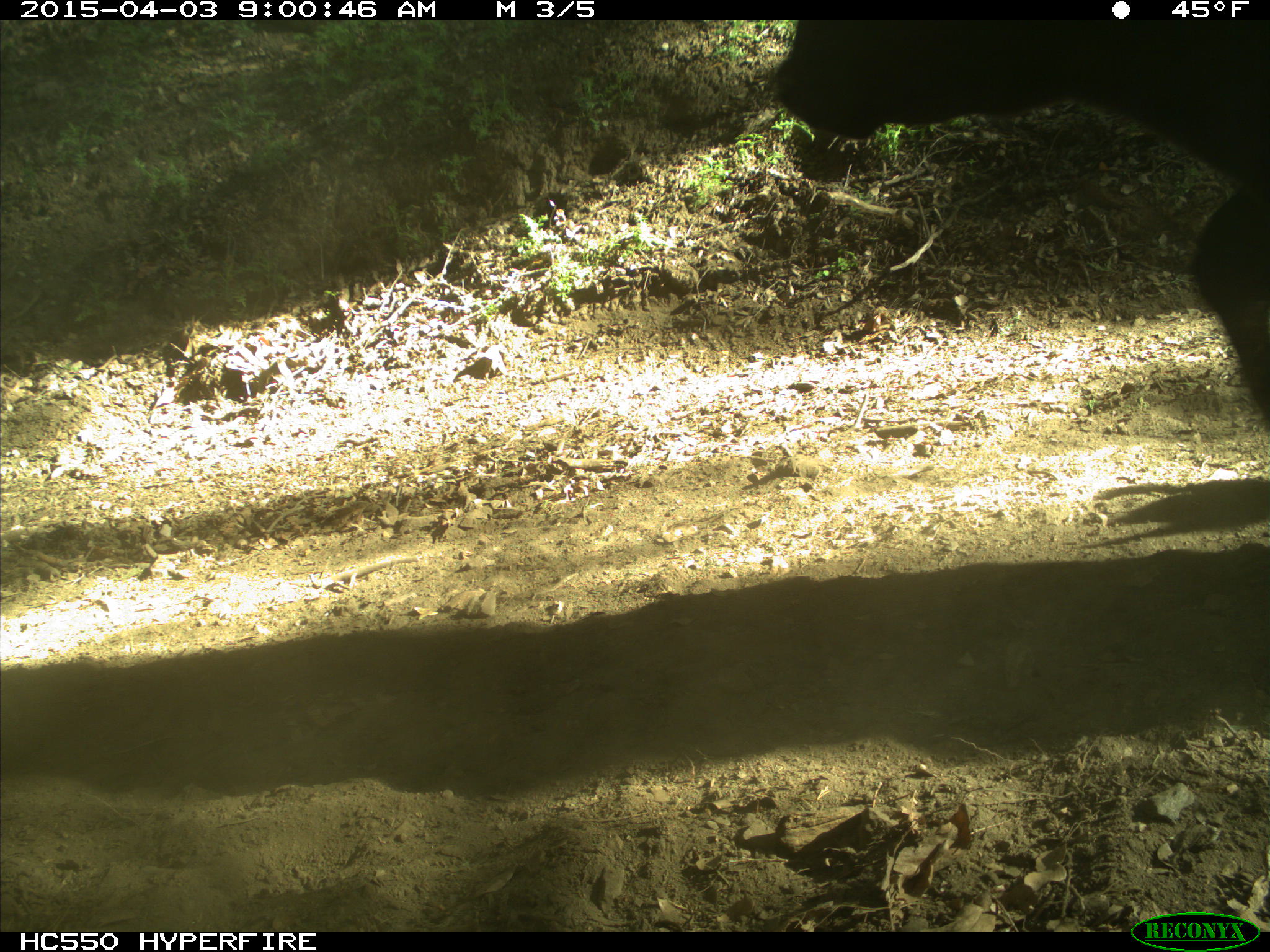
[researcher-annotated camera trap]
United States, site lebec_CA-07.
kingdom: Animalia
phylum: Chordata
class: Mammalia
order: Artiodactyla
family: Bovidae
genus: Bos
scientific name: Bos taurus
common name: domestic cow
Bos taurus (domestic cow).